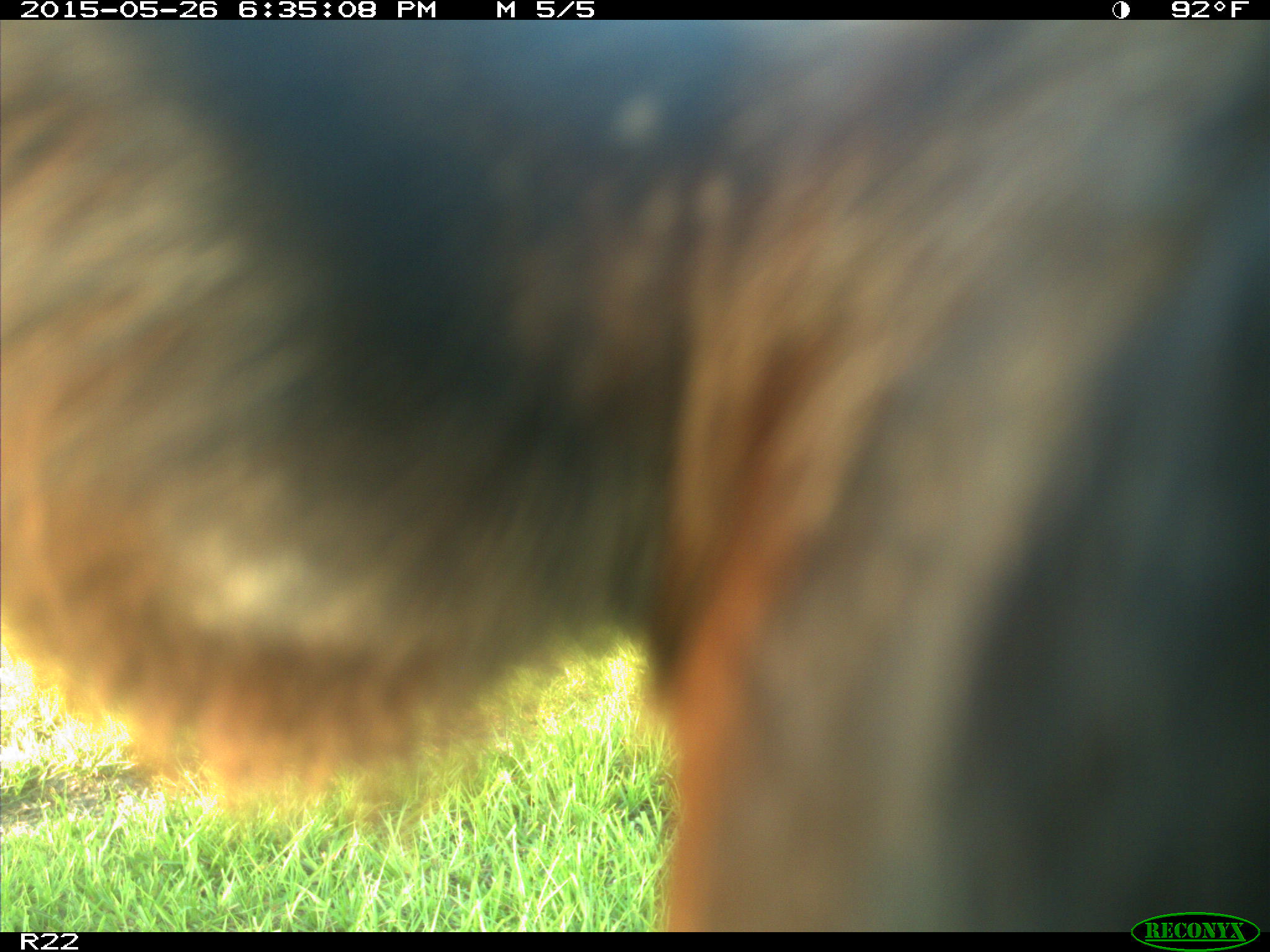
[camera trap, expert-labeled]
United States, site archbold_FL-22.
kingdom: Animalia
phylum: Chordata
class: Mammalia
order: Artiodactyla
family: Bovidae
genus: Bos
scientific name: Bos taurus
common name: domestic cow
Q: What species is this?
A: Bos taurus (domestic cow).